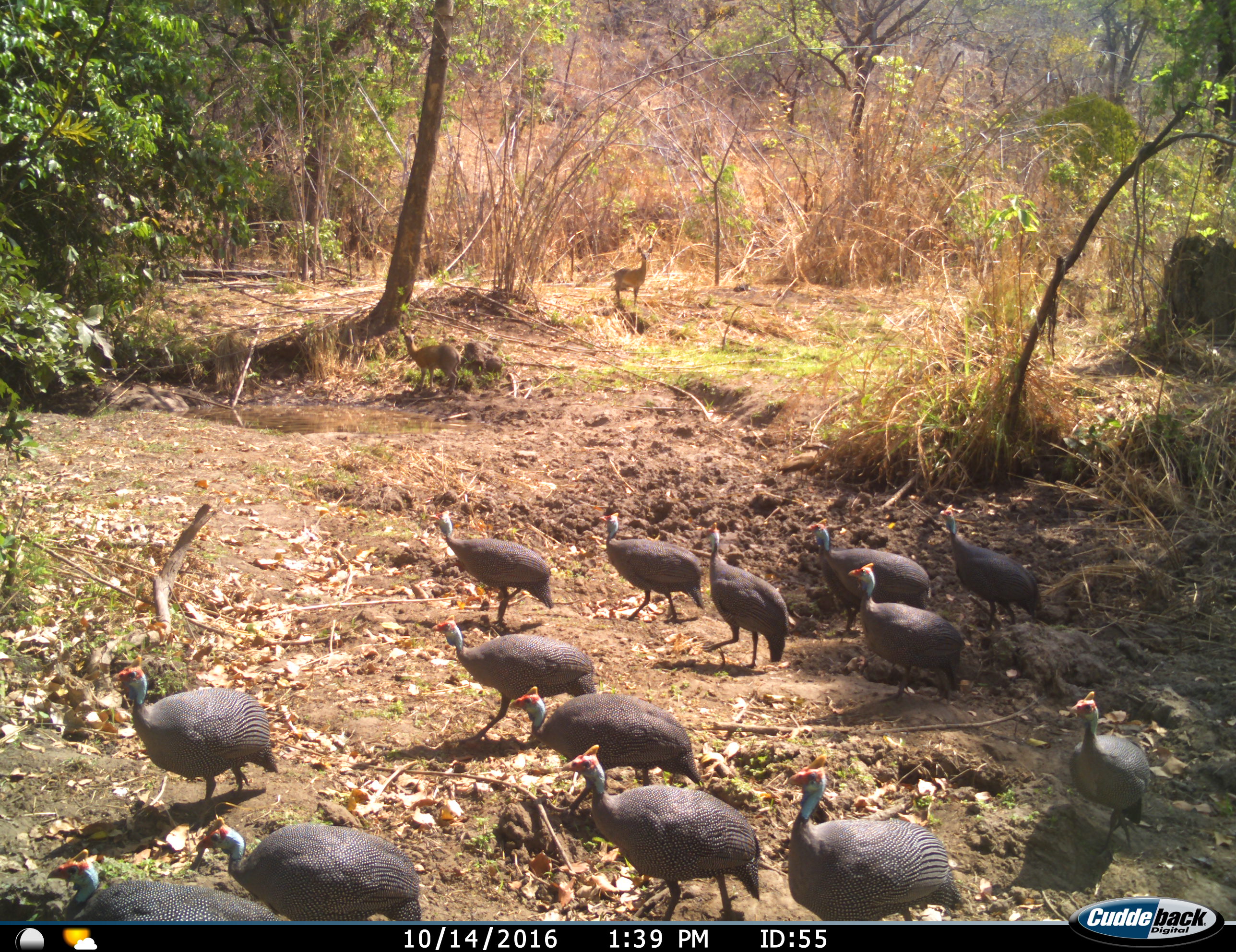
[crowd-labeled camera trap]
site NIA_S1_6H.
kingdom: Animalia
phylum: Chordata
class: Mammalia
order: Artiodactyla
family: Bovidae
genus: Madoqua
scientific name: Madoqua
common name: dik-dik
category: dikdik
Dikdik (dik-dik) (Madoqua), count 2. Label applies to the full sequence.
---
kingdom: Animalia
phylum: Chordata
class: Aves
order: Galliformes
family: Numididae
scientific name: Numididae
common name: guineafowl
Guineafowl (Numididae), count 11-50. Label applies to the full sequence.